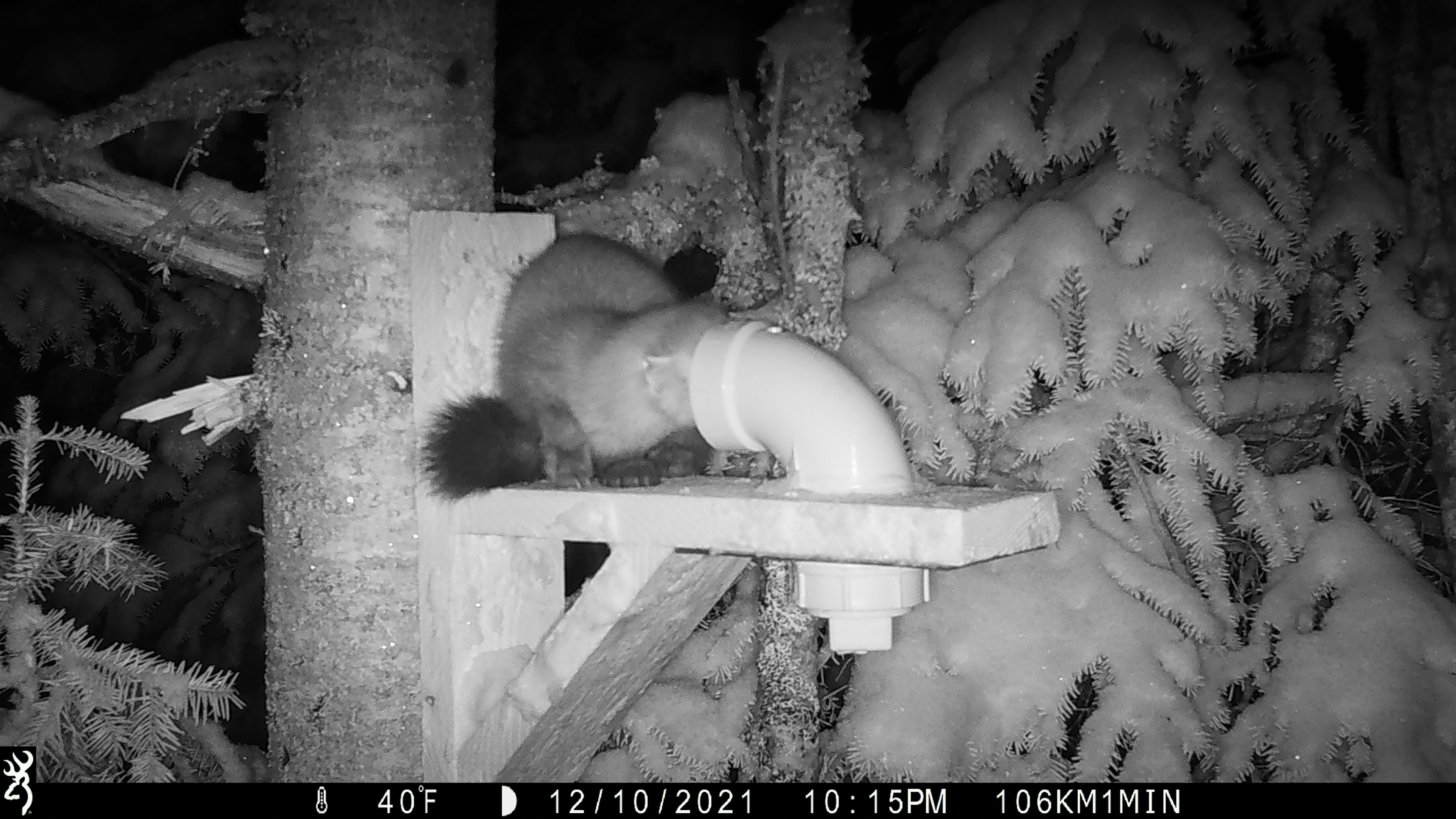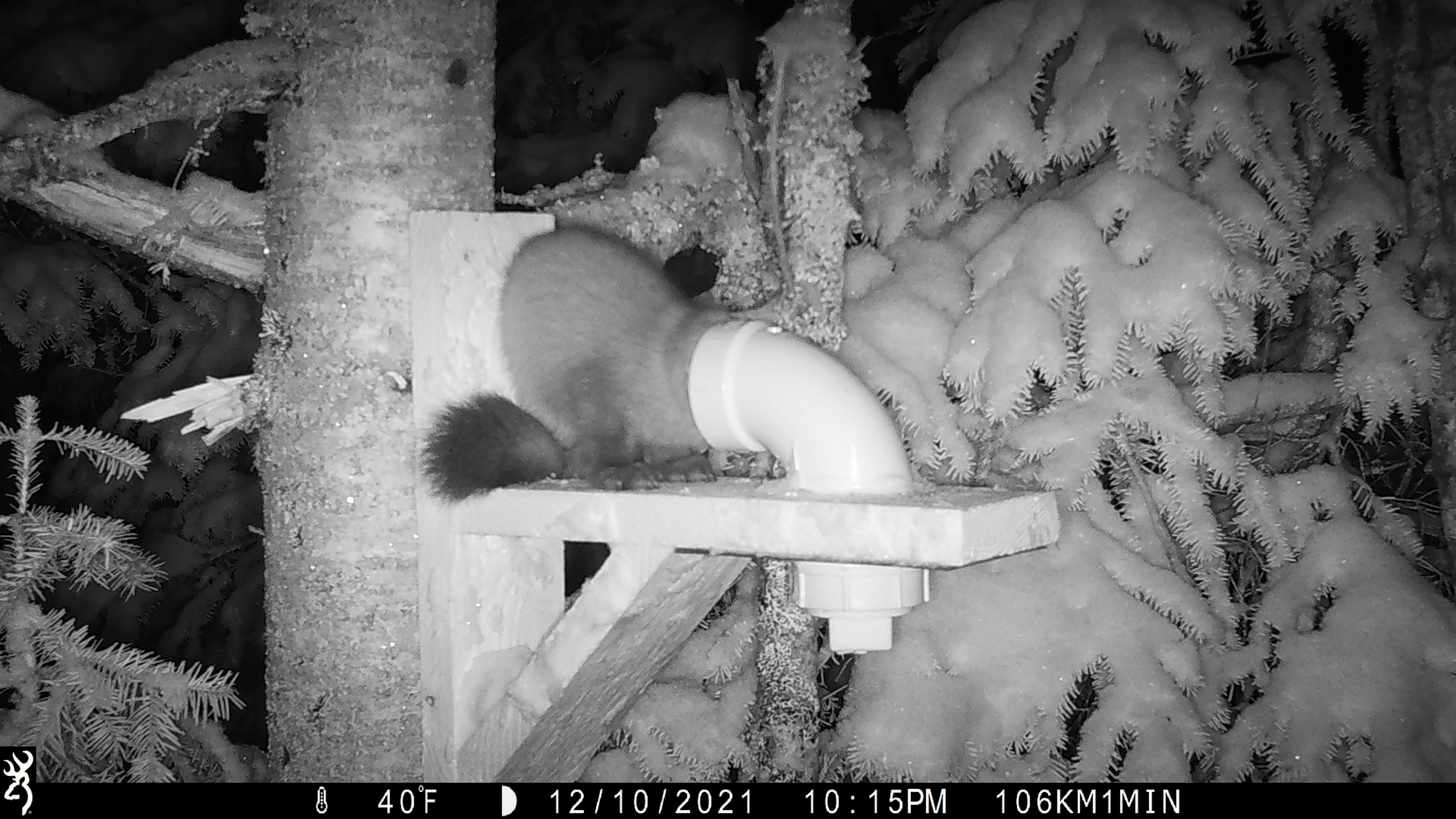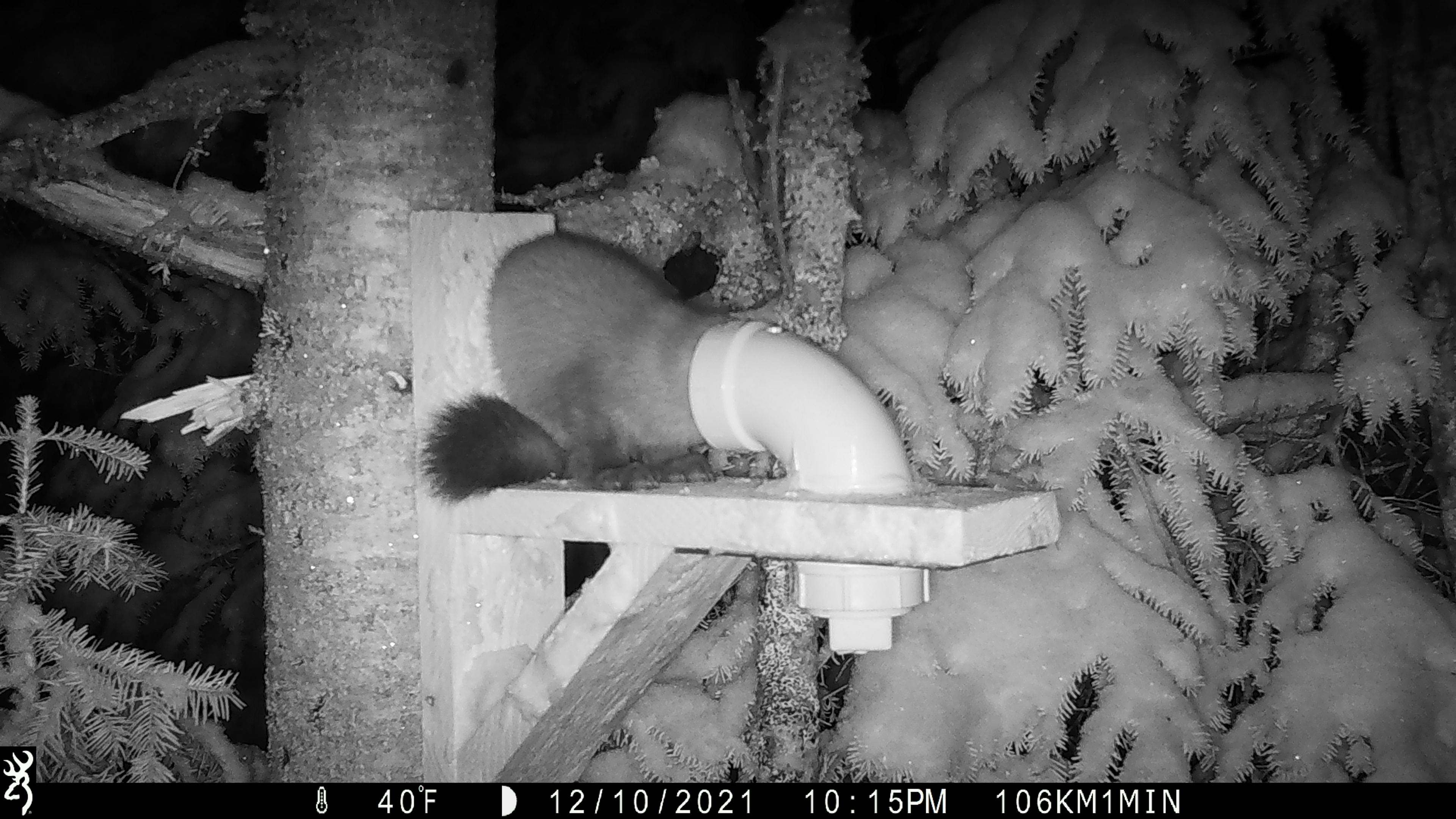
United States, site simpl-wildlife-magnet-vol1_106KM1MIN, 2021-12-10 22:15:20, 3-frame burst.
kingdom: Animalia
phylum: Chordata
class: Mammalia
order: Carnivora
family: Mustelidae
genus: Martes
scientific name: Martes americana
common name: american marten